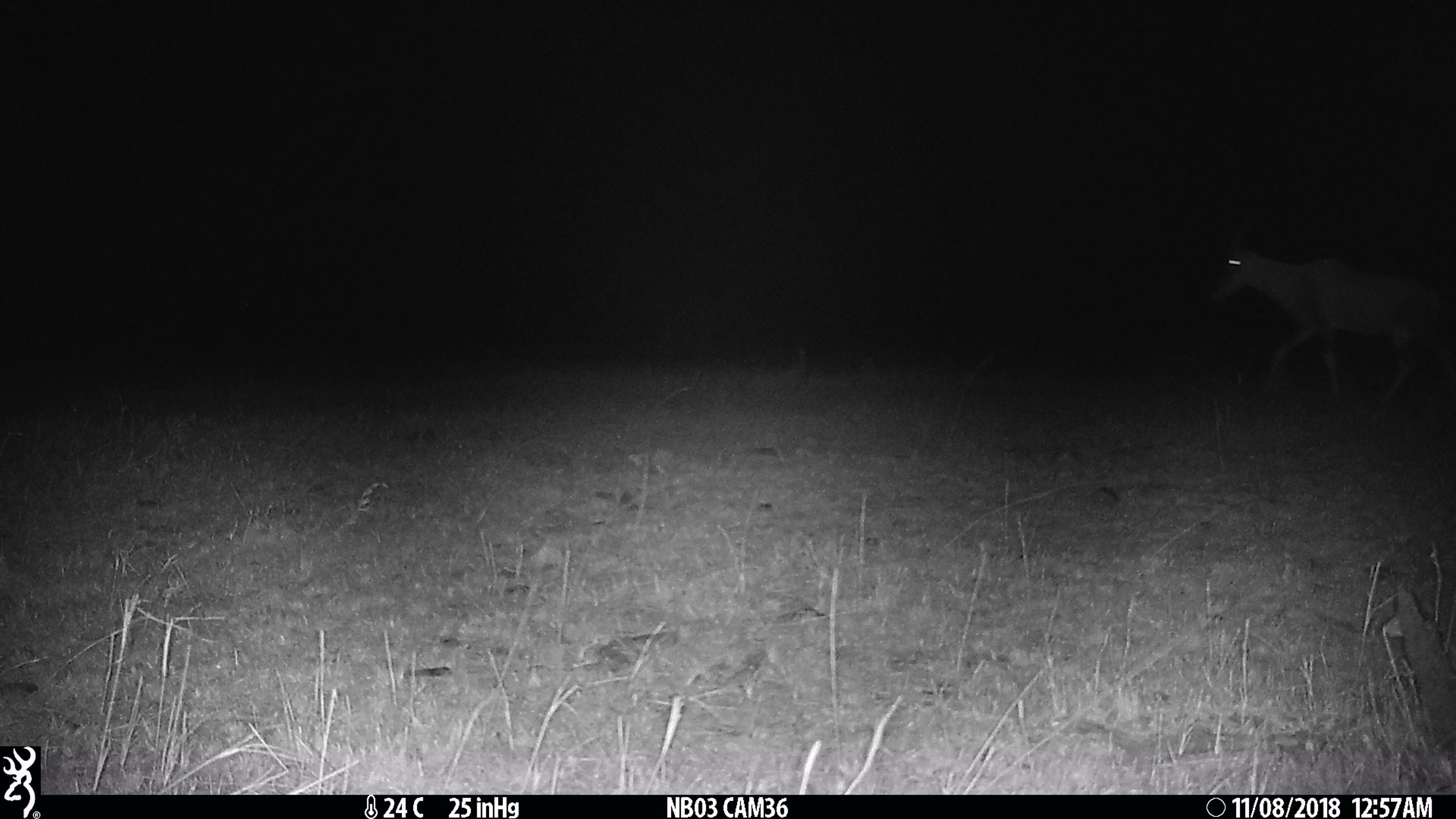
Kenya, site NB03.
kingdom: Animalia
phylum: Chordata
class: Mammalia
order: Artiodactyla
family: Bovidae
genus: Damaliscus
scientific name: Damaliscus lunatus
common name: topi